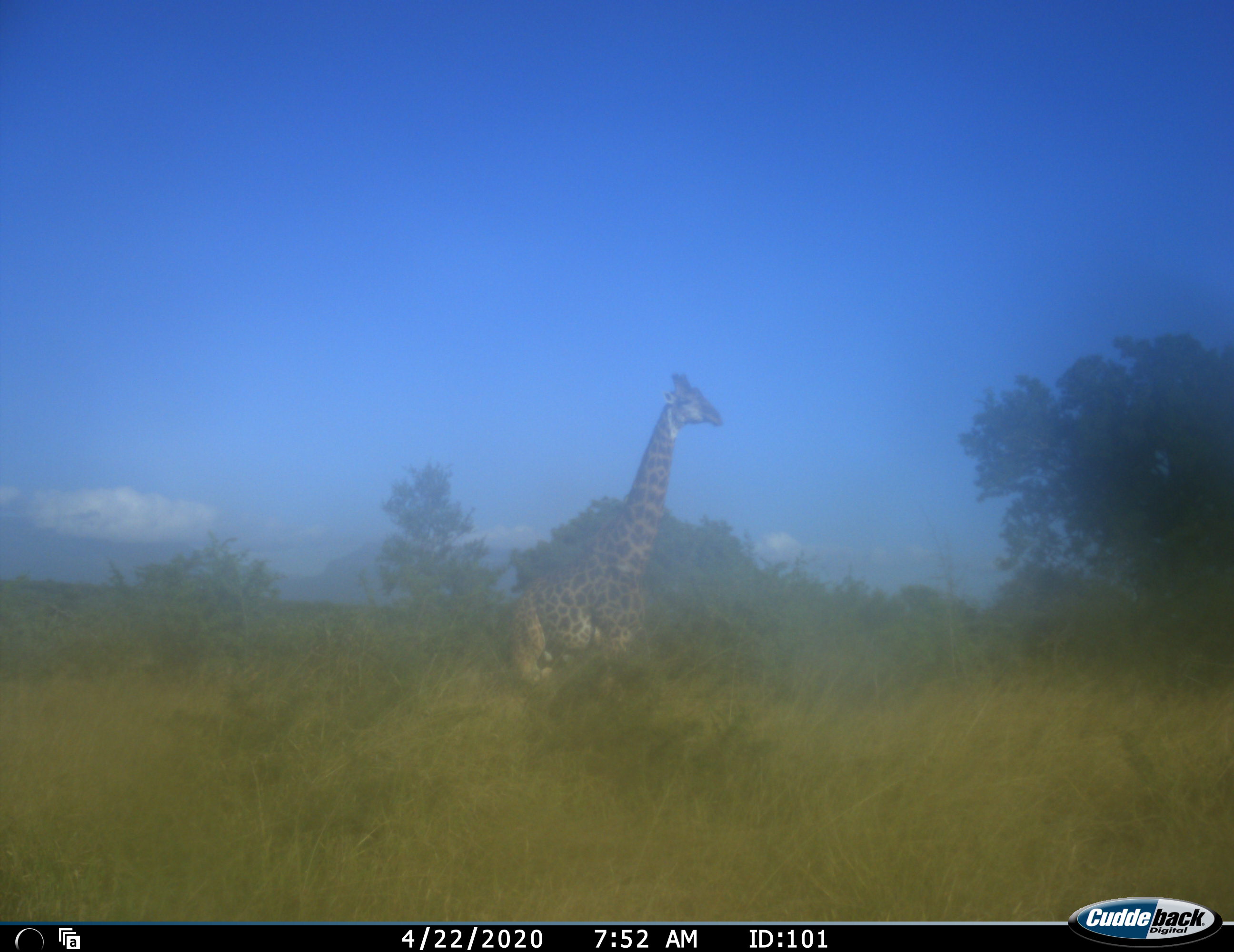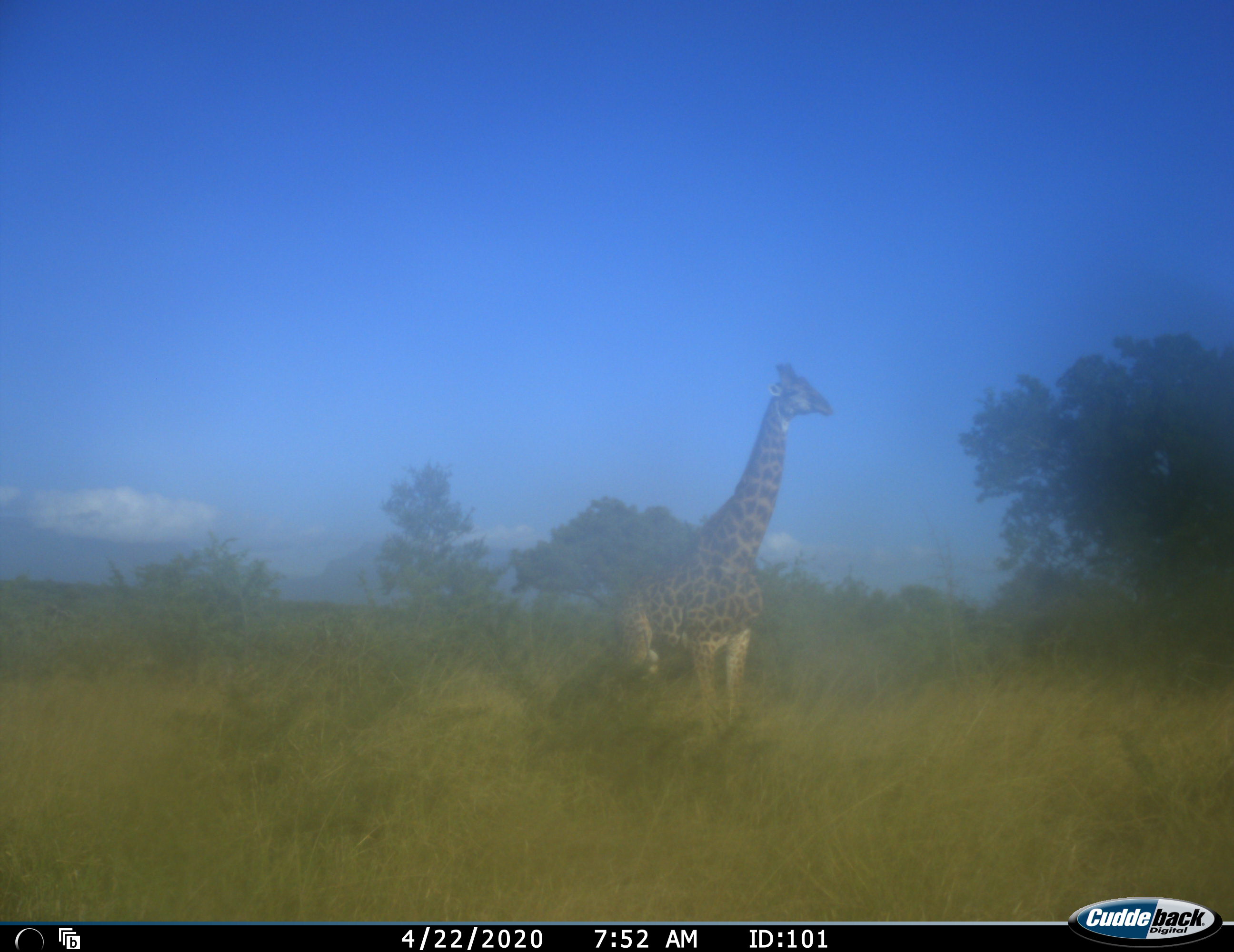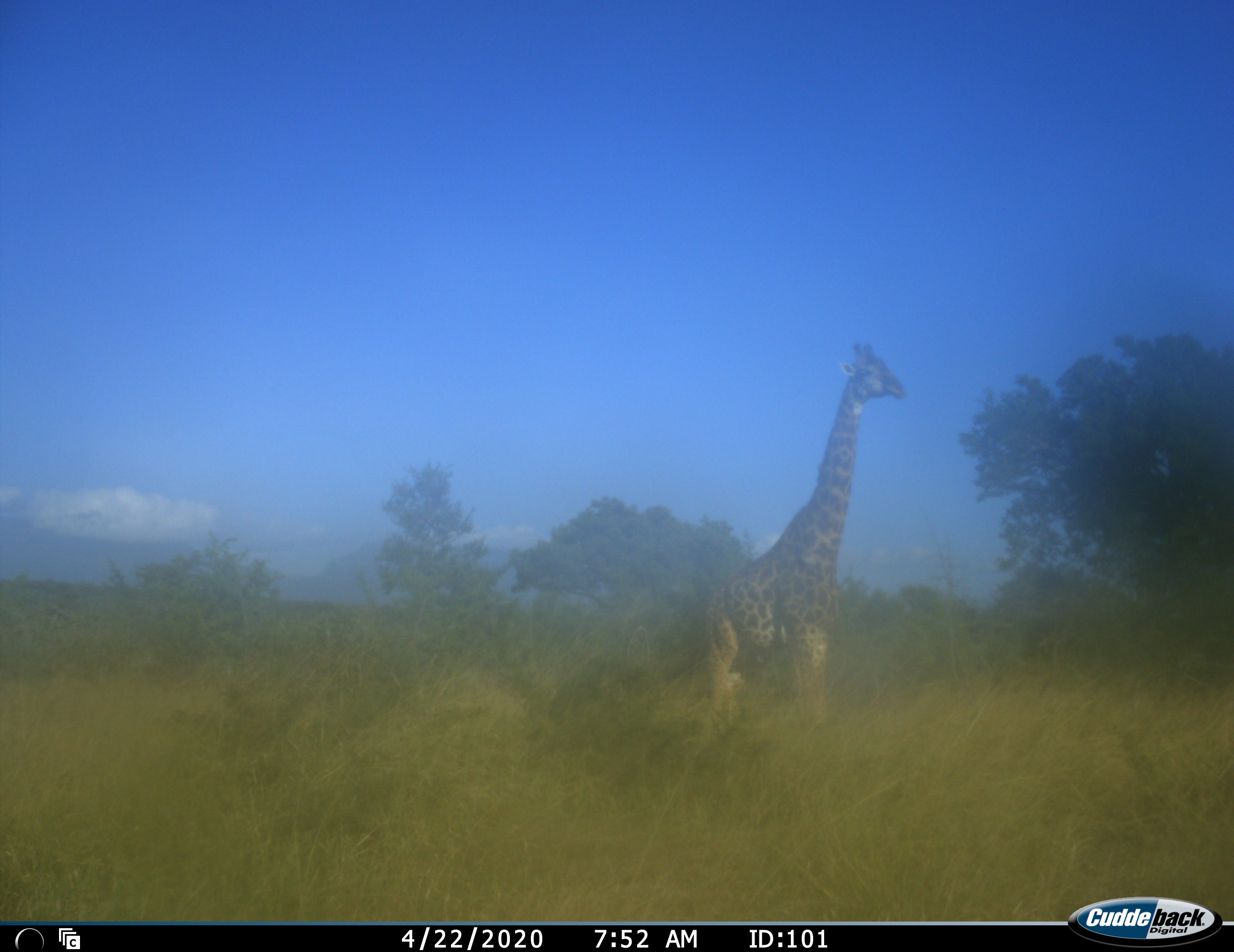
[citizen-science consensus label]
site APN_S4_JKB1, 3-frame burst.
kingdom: Animalia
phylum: Chordata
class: Mammalia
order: Artiodactyla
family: Giraffidae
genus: Giraffa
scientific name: Giraffa camelopardalis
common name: giraffe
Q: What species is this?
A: Giraffe (Giraffa camelopardalis).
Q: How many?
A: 1.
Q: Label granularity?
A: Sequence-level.